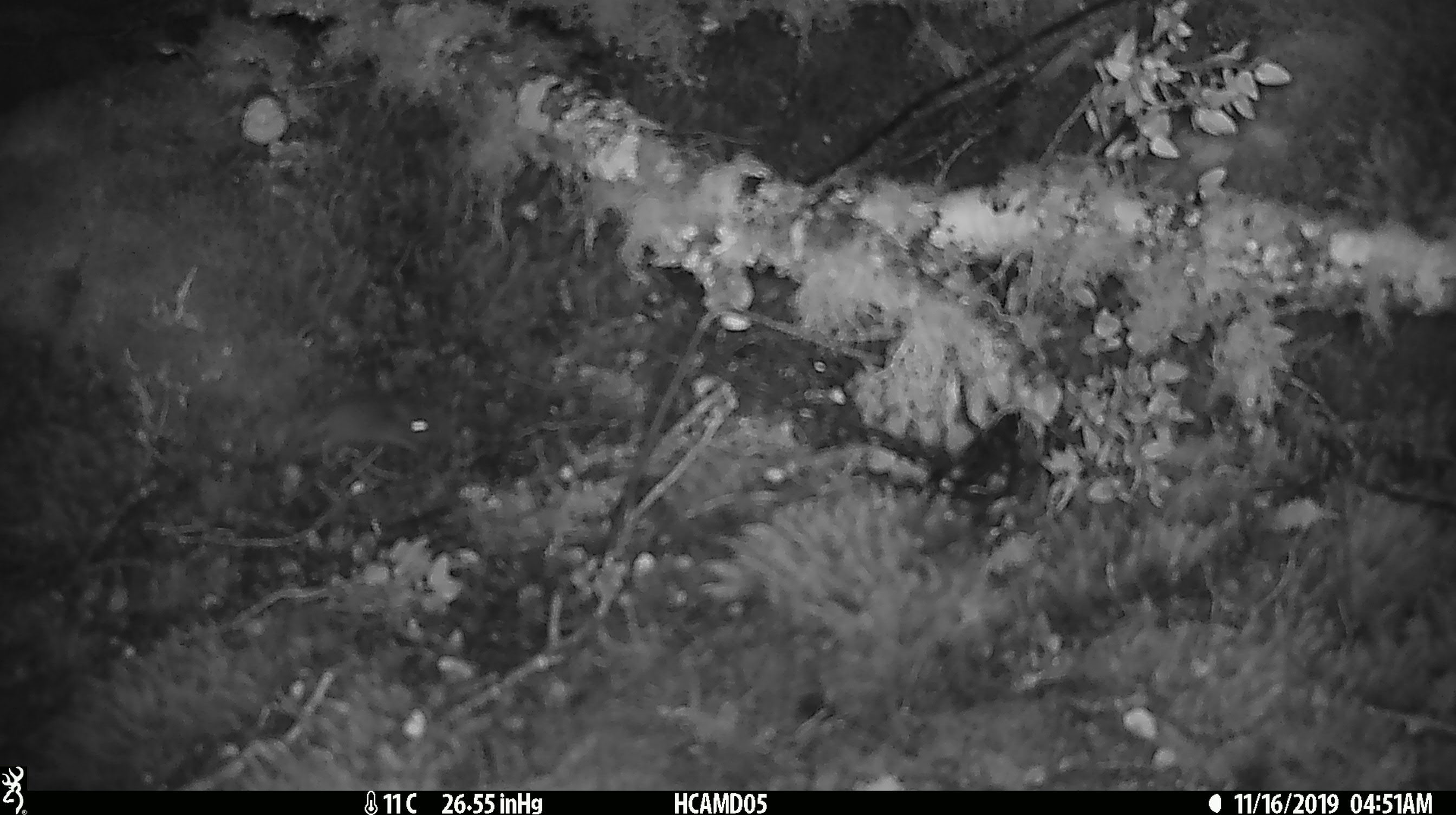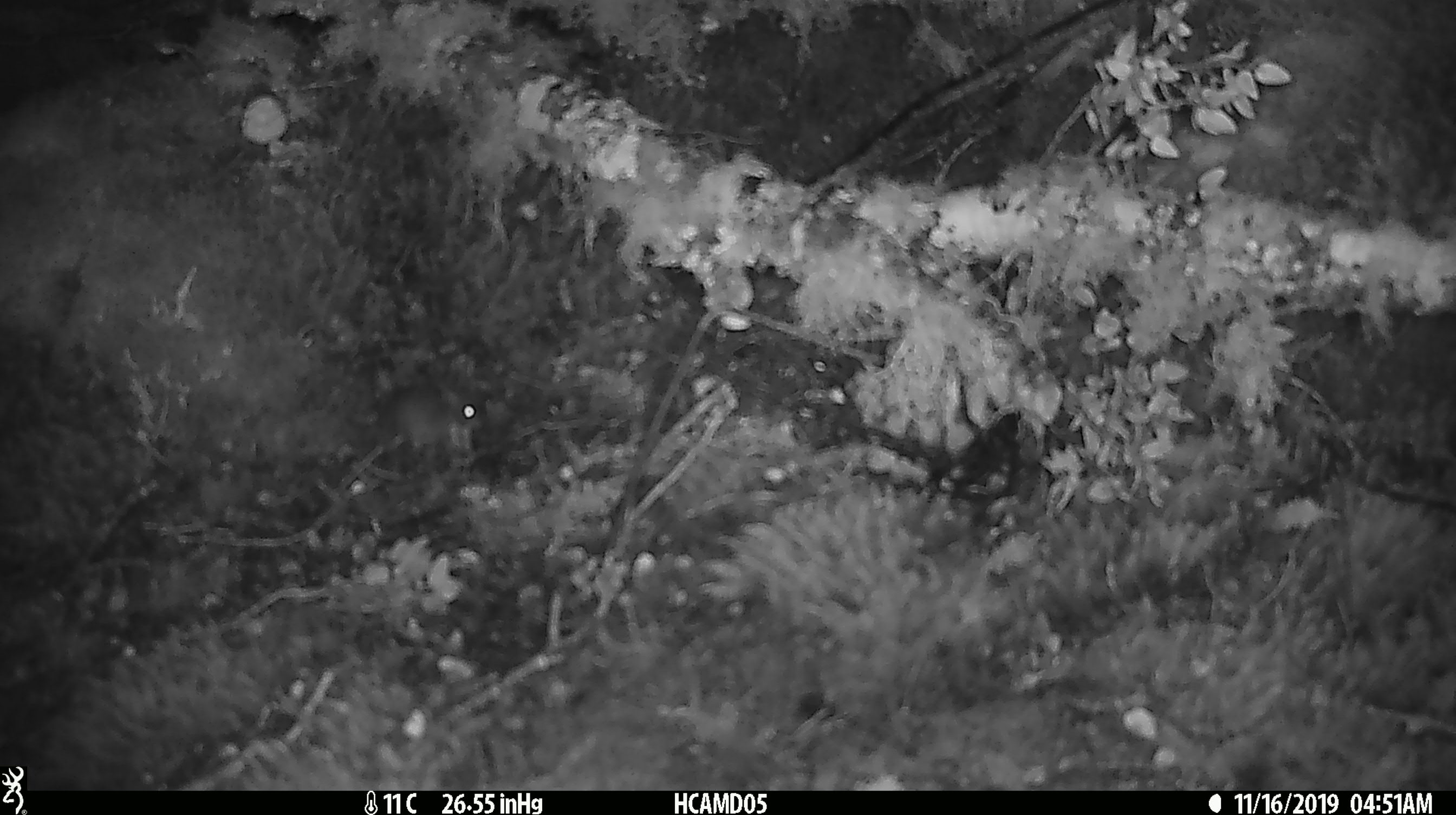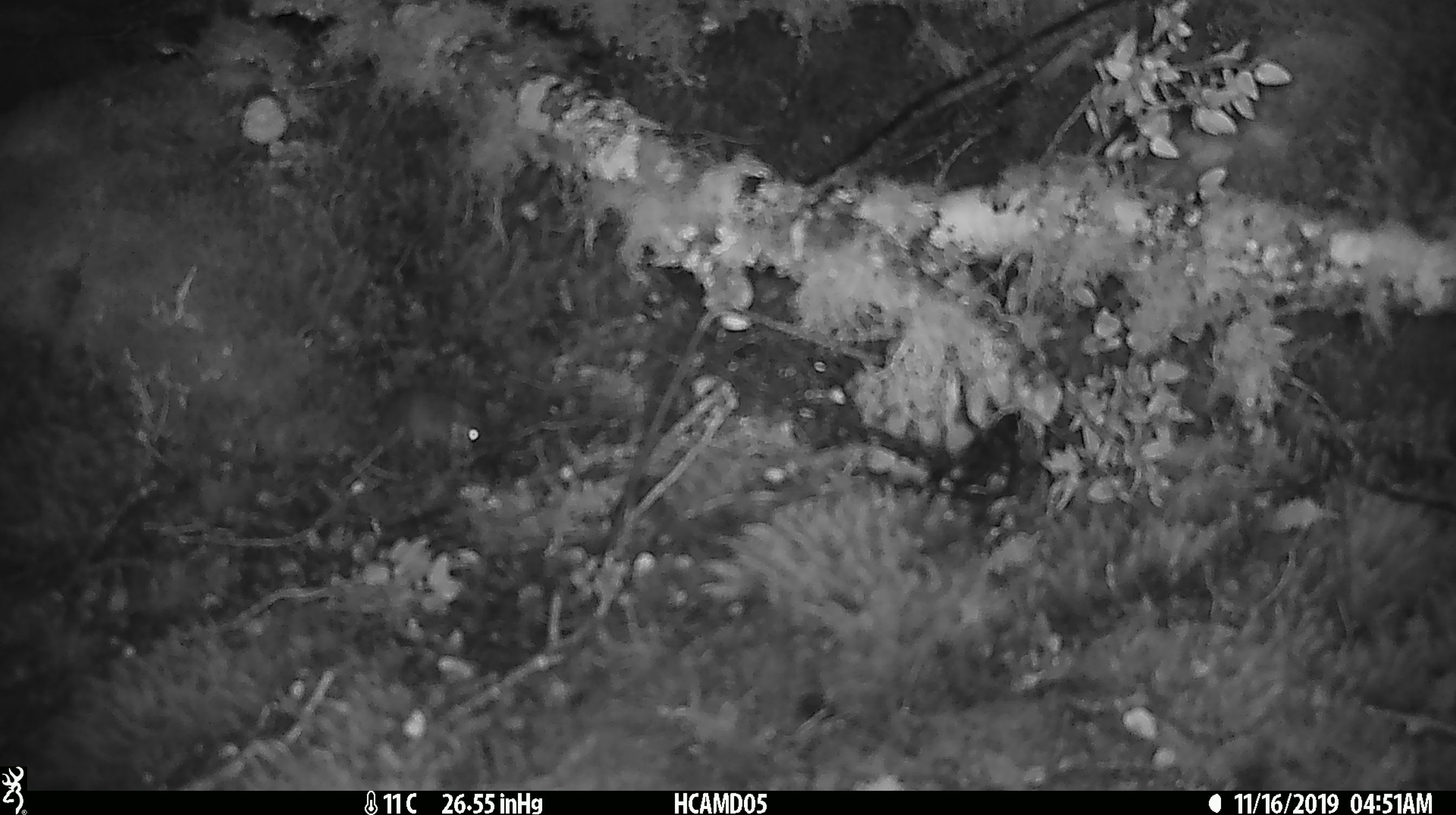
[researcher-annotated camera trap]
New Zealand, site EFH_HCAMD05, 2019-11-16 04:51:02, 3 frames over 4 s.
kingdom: Animalia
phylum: Chordata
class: Mammalia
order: Rodentia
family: Muridae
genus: Mus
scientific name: Mus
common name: mouse